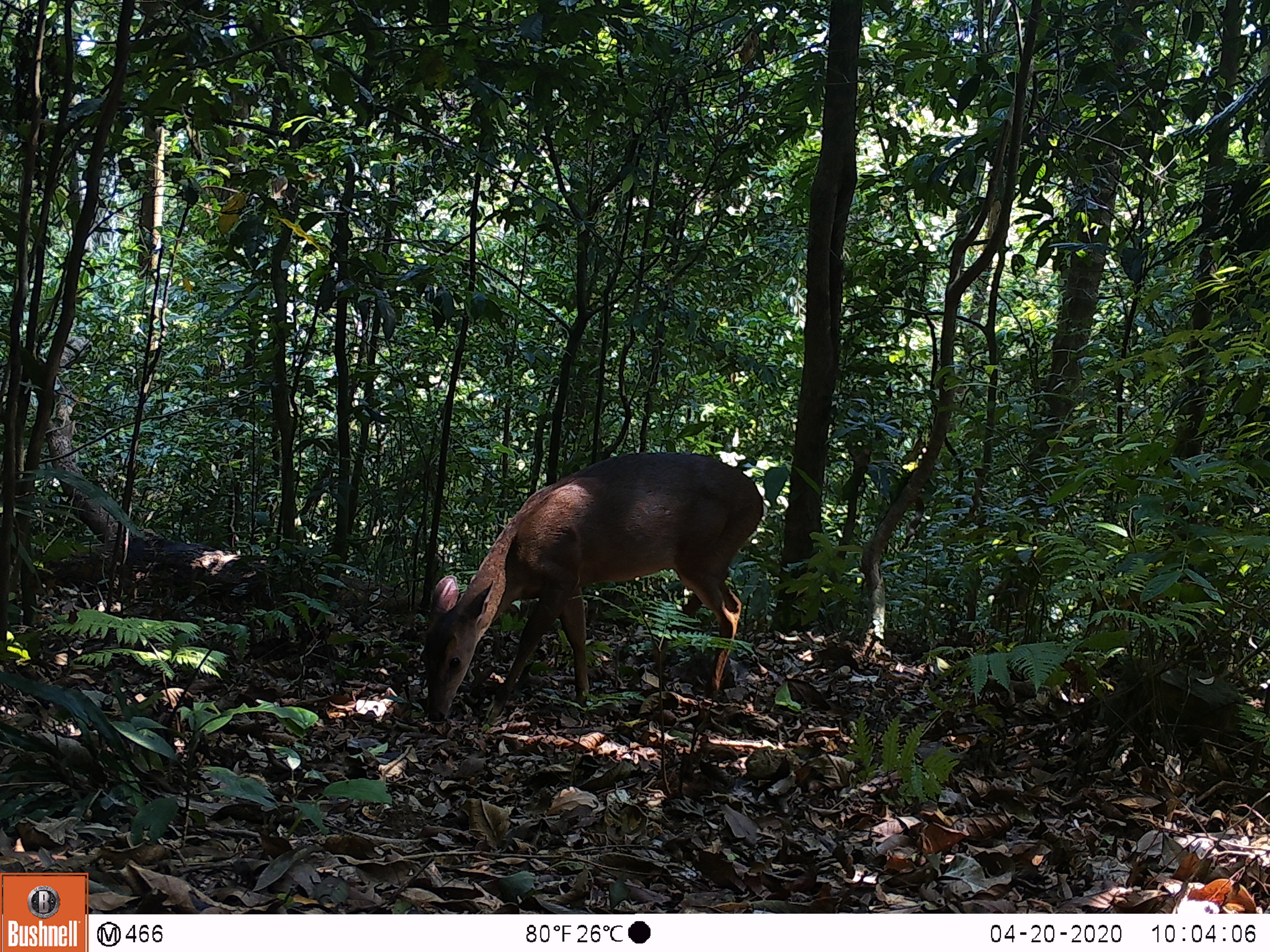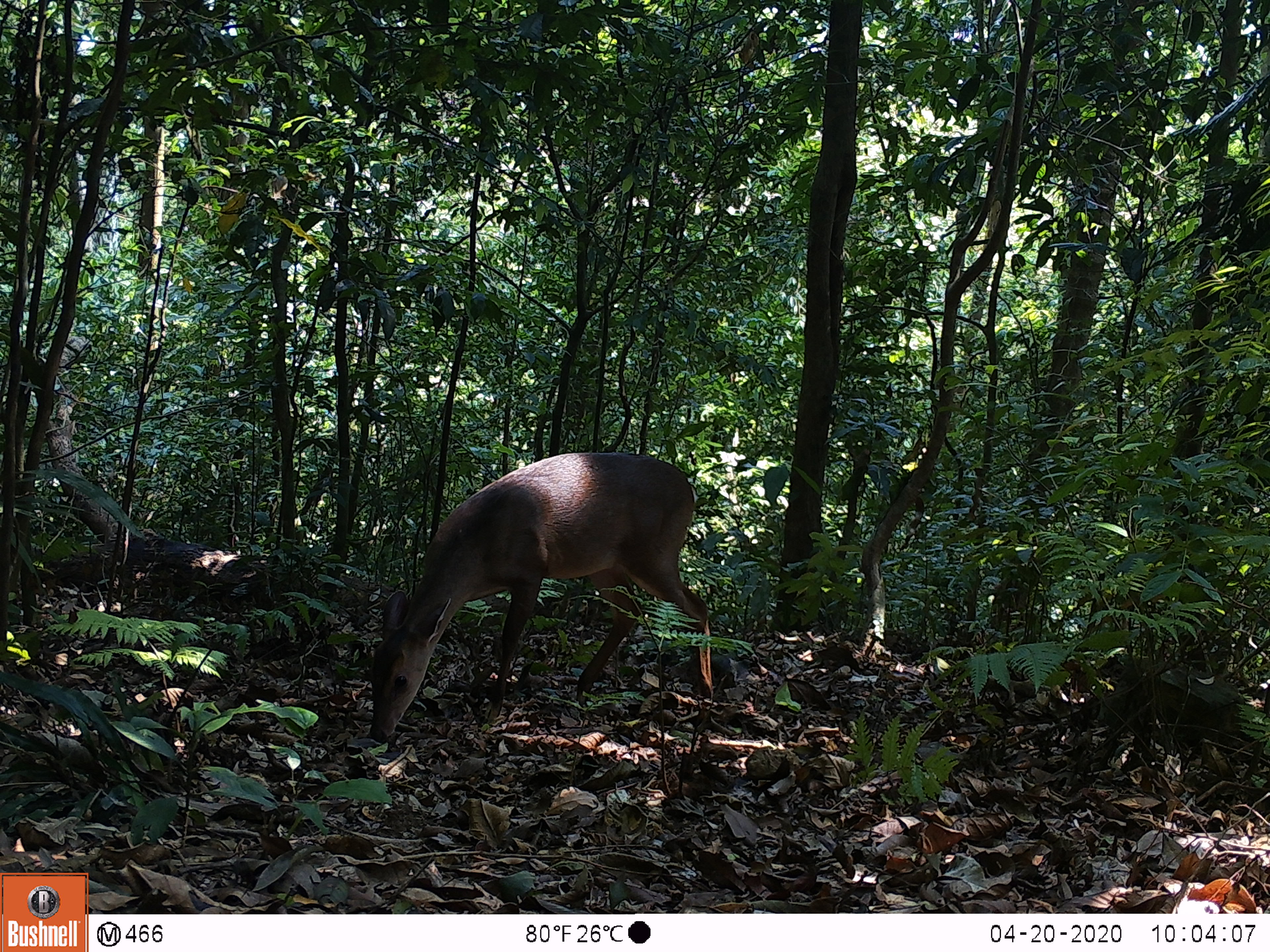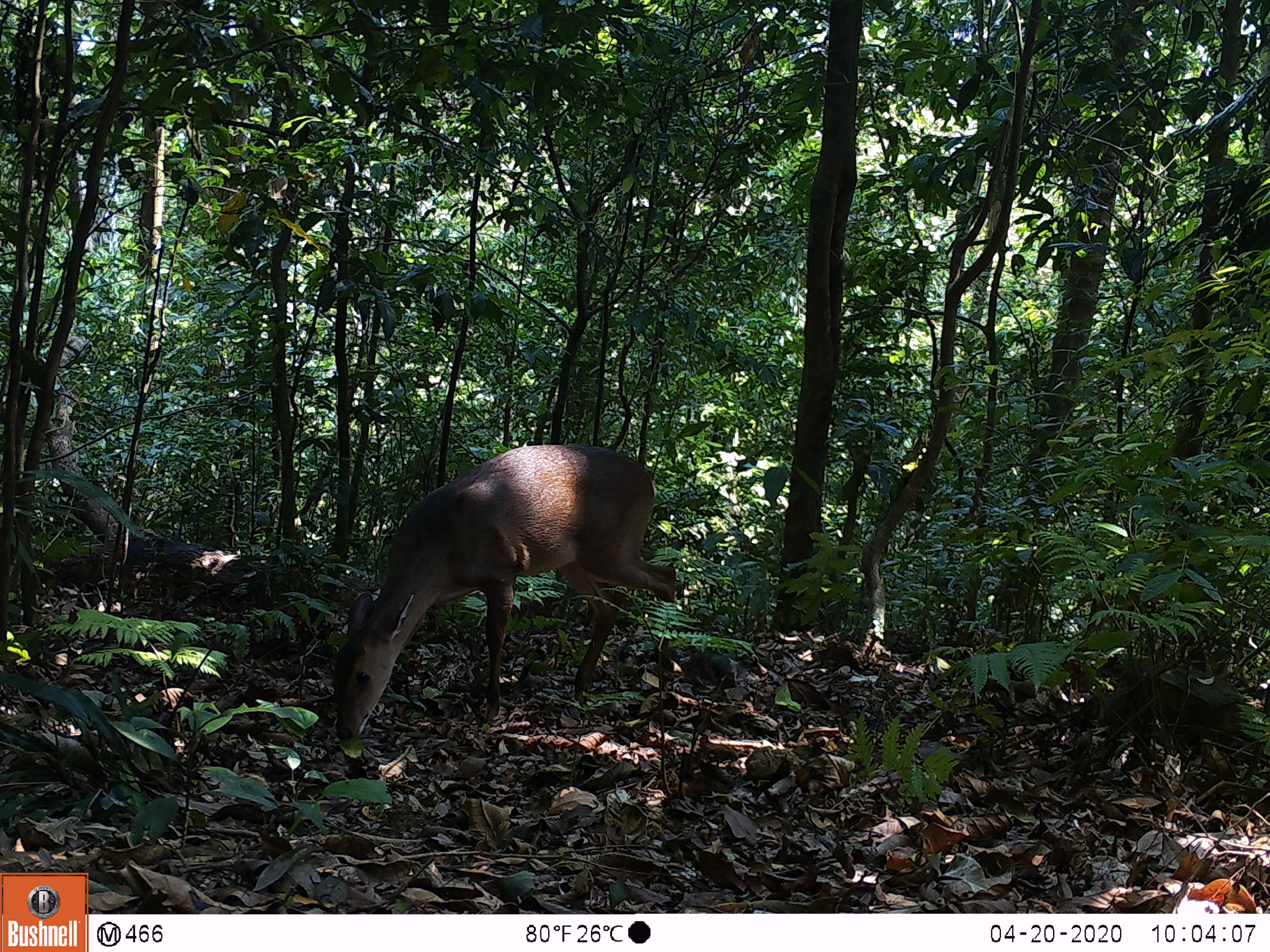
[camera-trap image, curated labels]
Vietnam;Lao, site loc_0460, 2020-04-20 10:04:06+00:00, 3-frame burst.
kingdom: Animalia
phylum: Chordata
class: Mammalia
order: Artiodactyla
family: Cervidae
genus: Muntiacus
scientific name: Muntiacus vuquangensis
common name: large-antlered muntjac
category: large antlered muntjac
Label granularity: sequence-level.